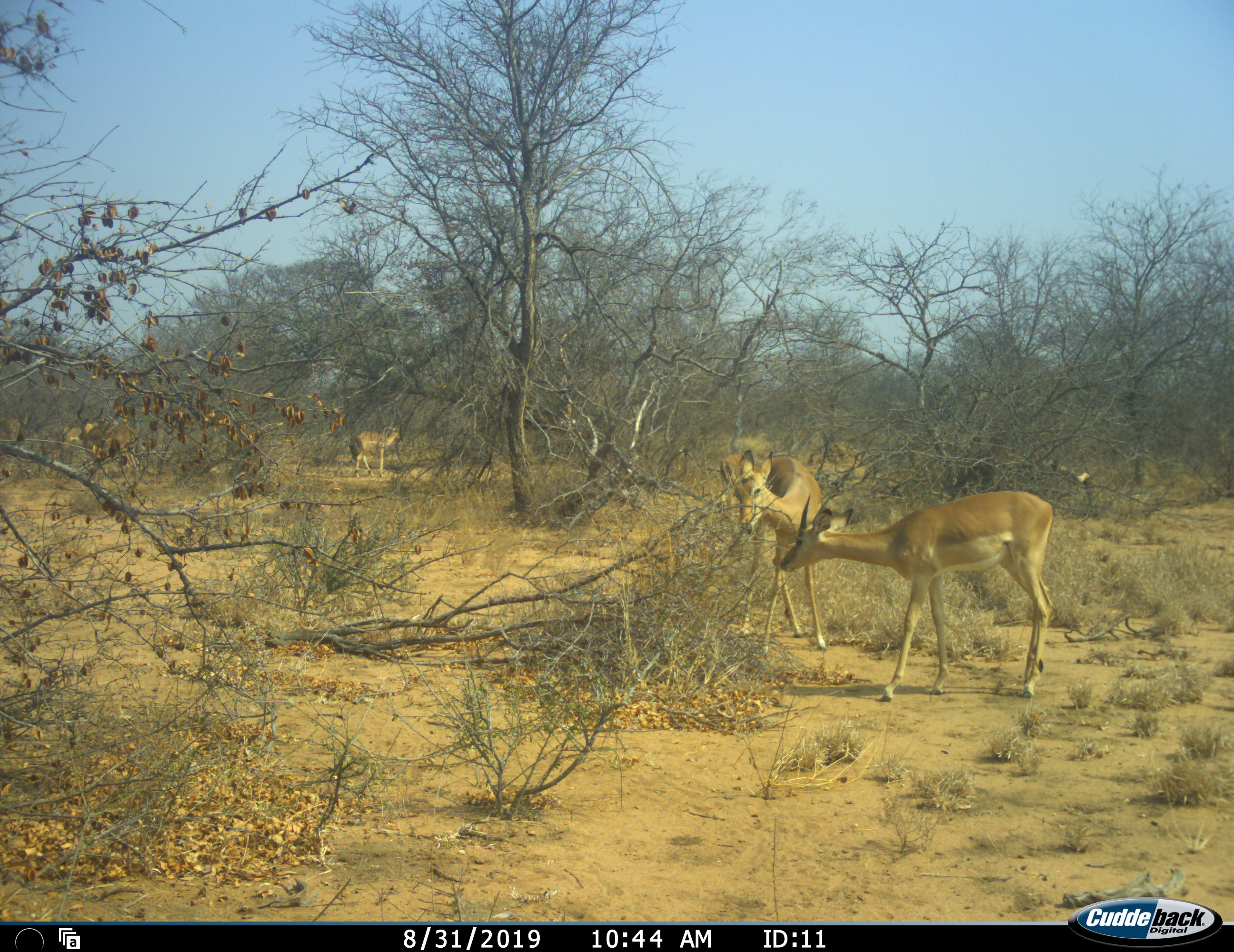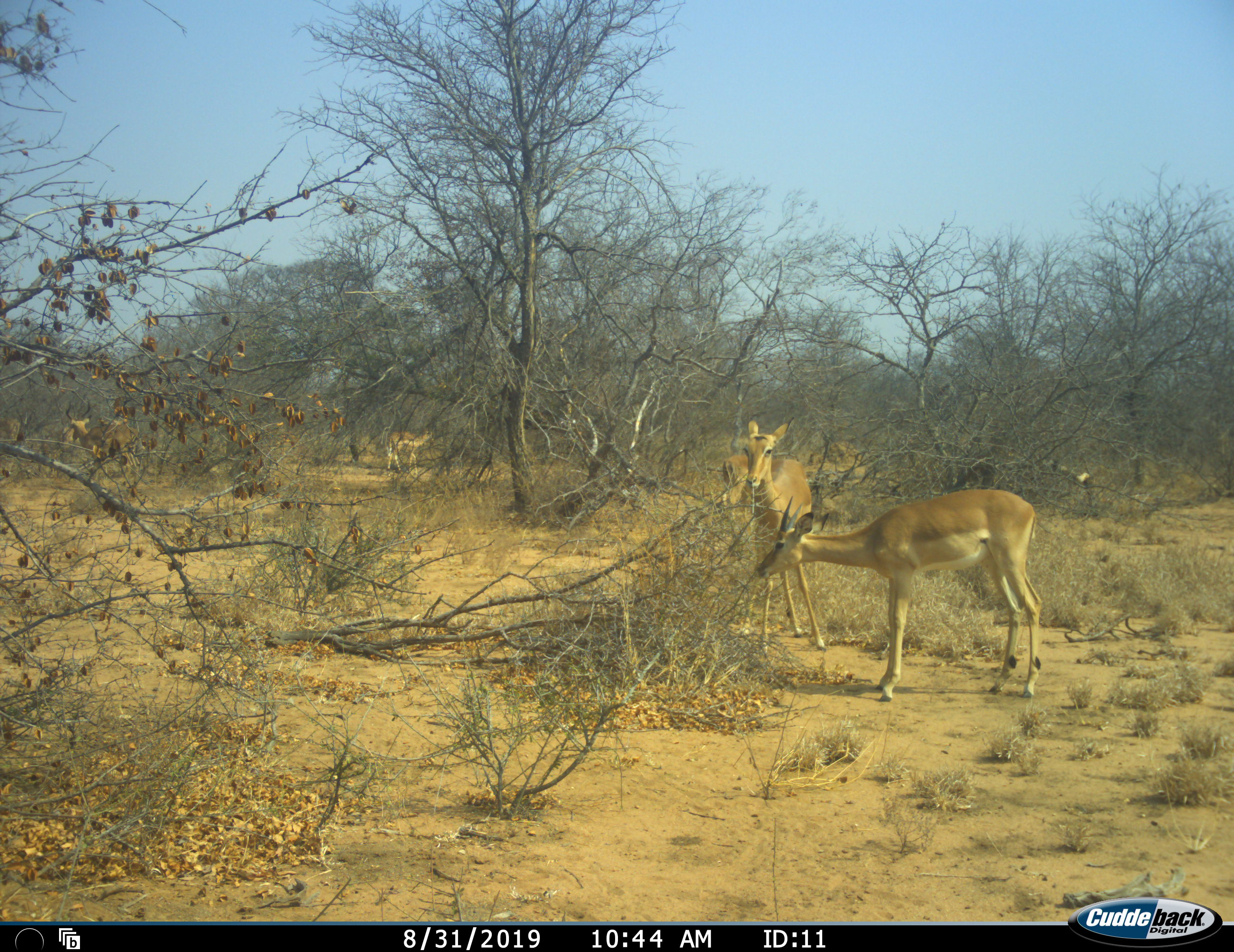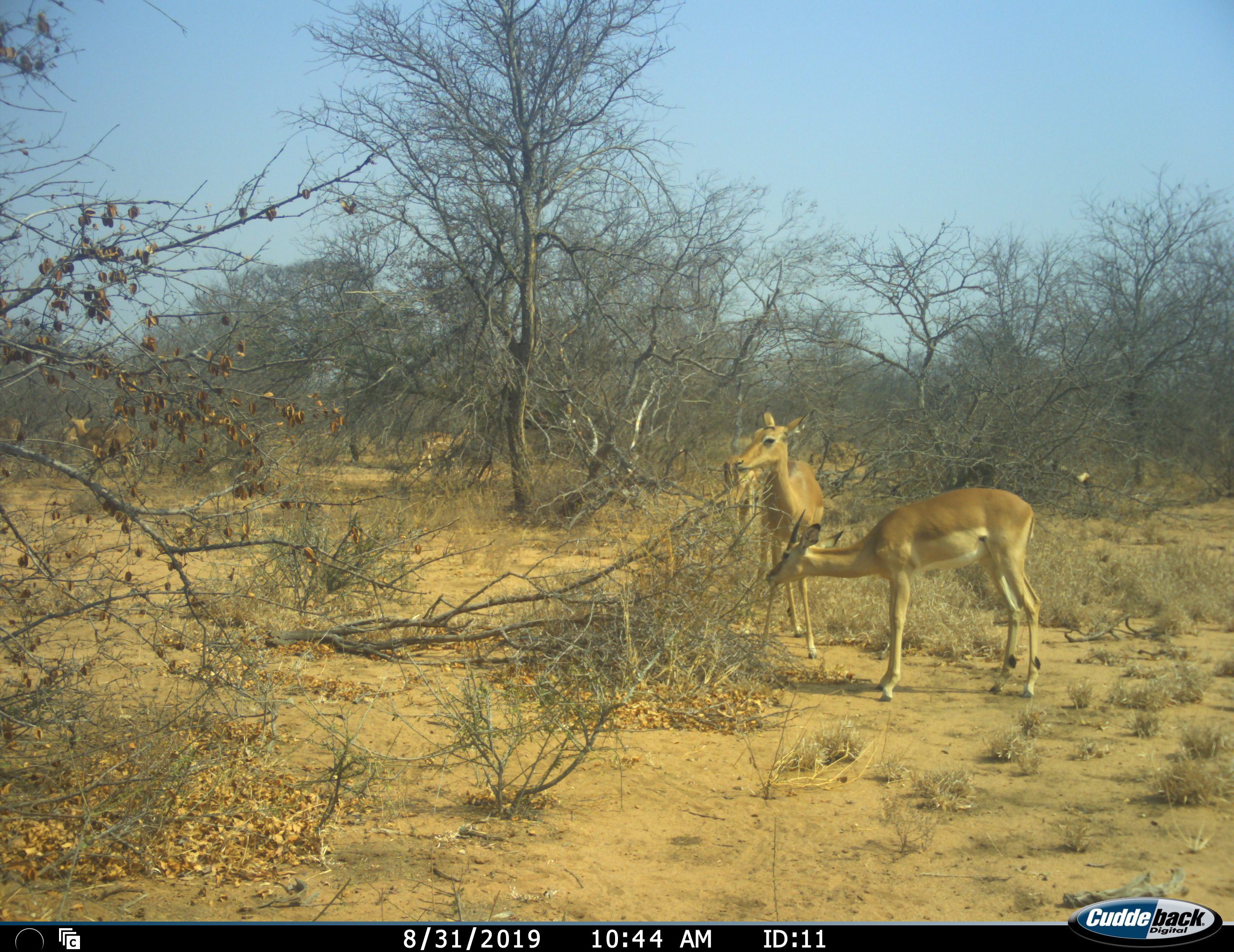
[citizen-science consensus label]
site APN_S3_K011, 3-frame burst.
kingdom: Animalia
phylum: Chordata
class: Mammalia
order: Artiodactyla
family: Bovidae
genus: Aepyceros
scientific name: Aepyceros melampus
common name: impala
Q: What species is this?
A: Impala (Aepyceros melampus).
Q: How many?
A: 5.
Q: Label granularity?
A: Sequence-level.